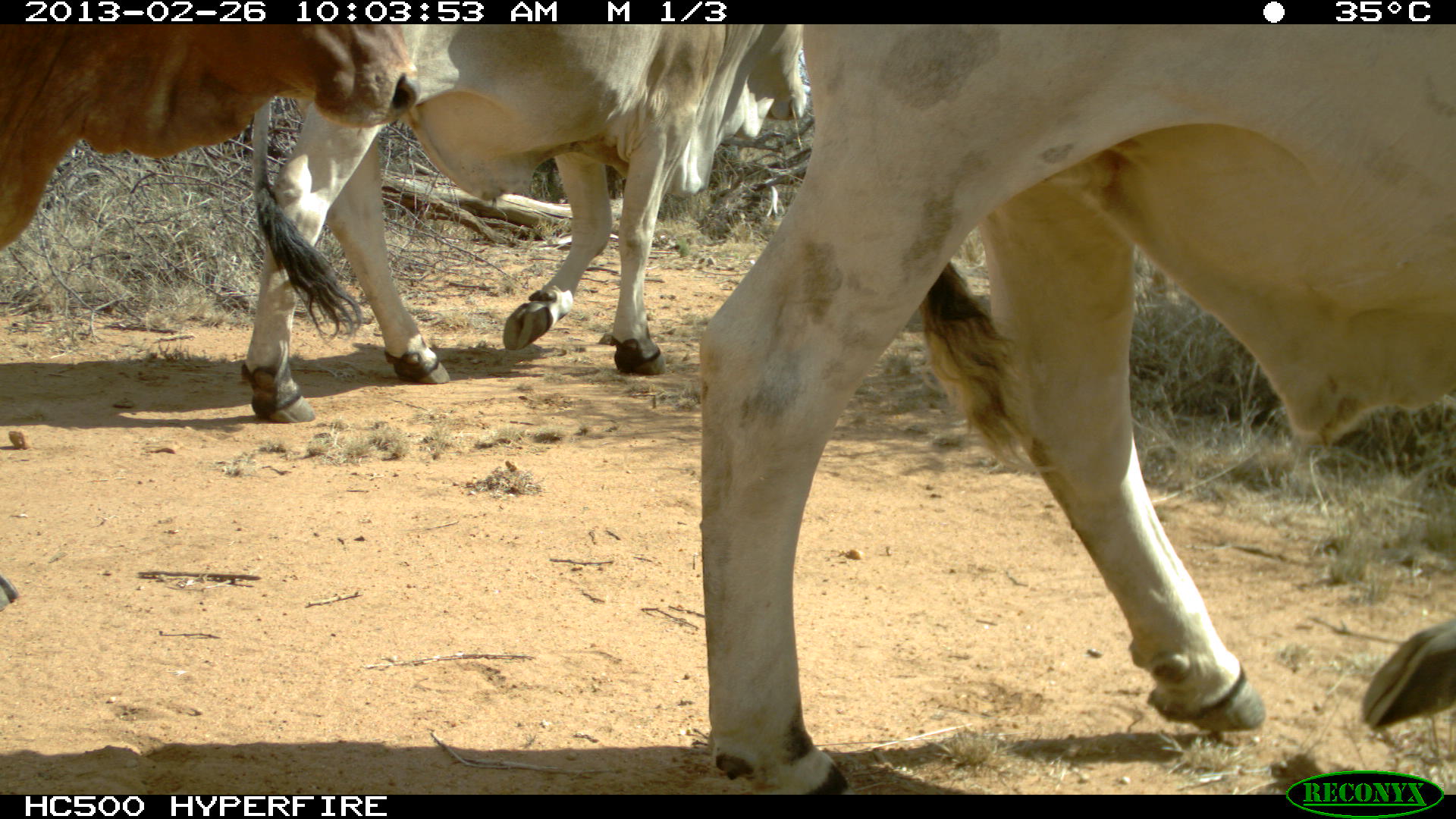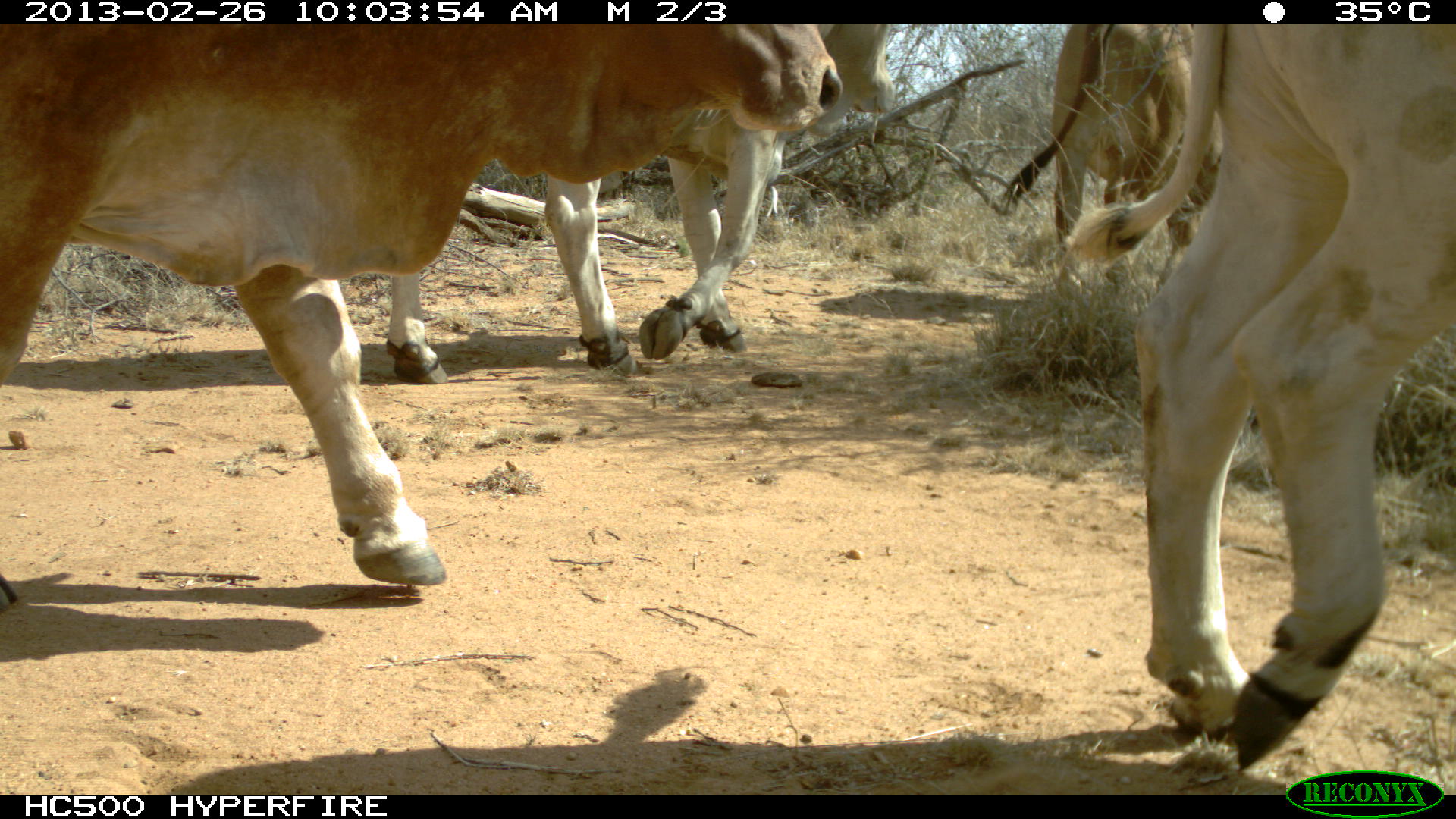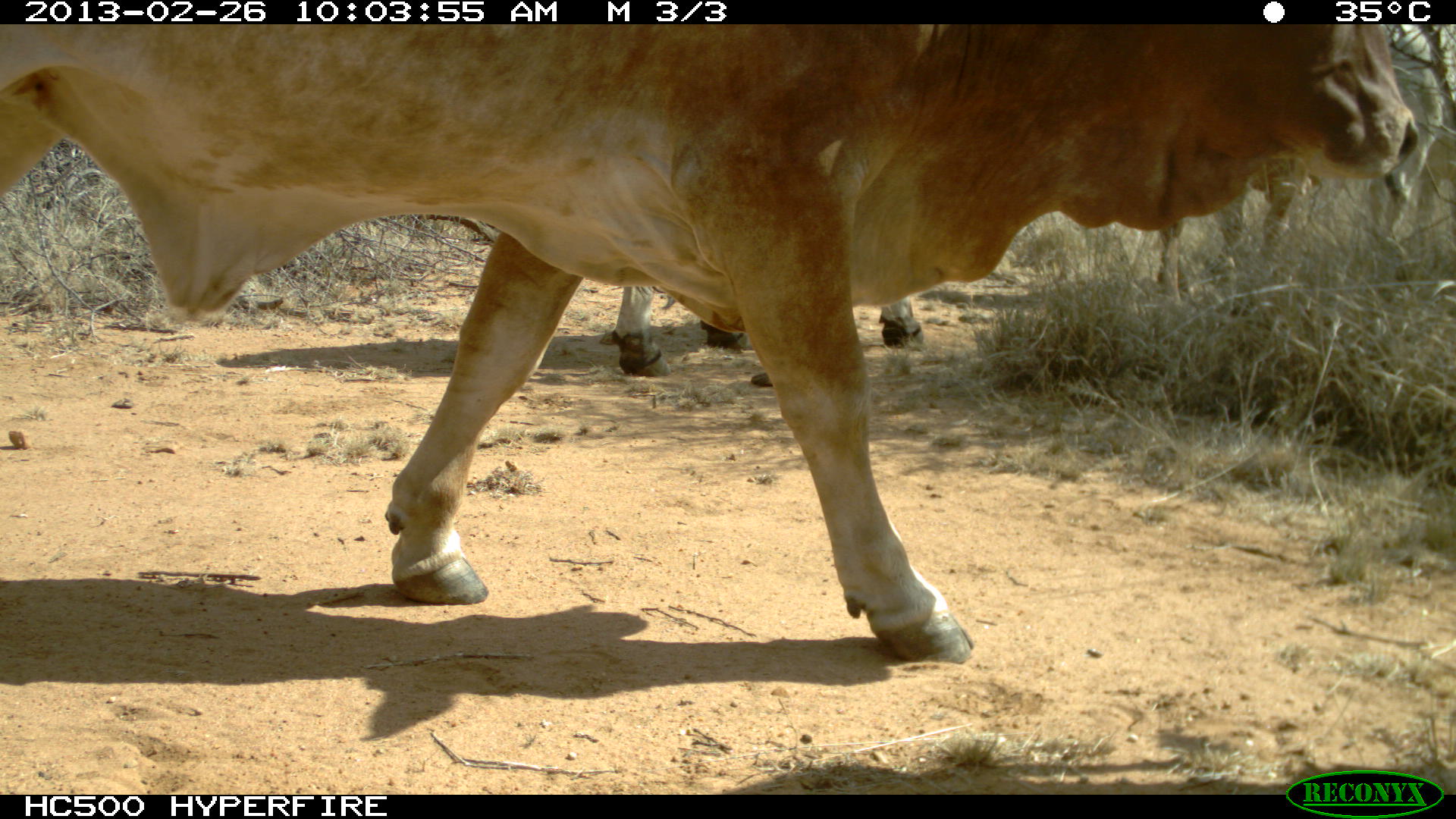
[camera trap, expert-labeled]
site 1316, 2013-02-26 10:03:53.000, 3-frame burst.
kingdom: Animalia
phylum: Chordata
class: Mammalia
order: Artiodactyla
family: Bovidae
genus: Bos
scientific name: Bos taurus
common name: domestic cattle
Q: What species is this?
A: Bos taurus (domestic cattle).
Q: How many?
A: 3.